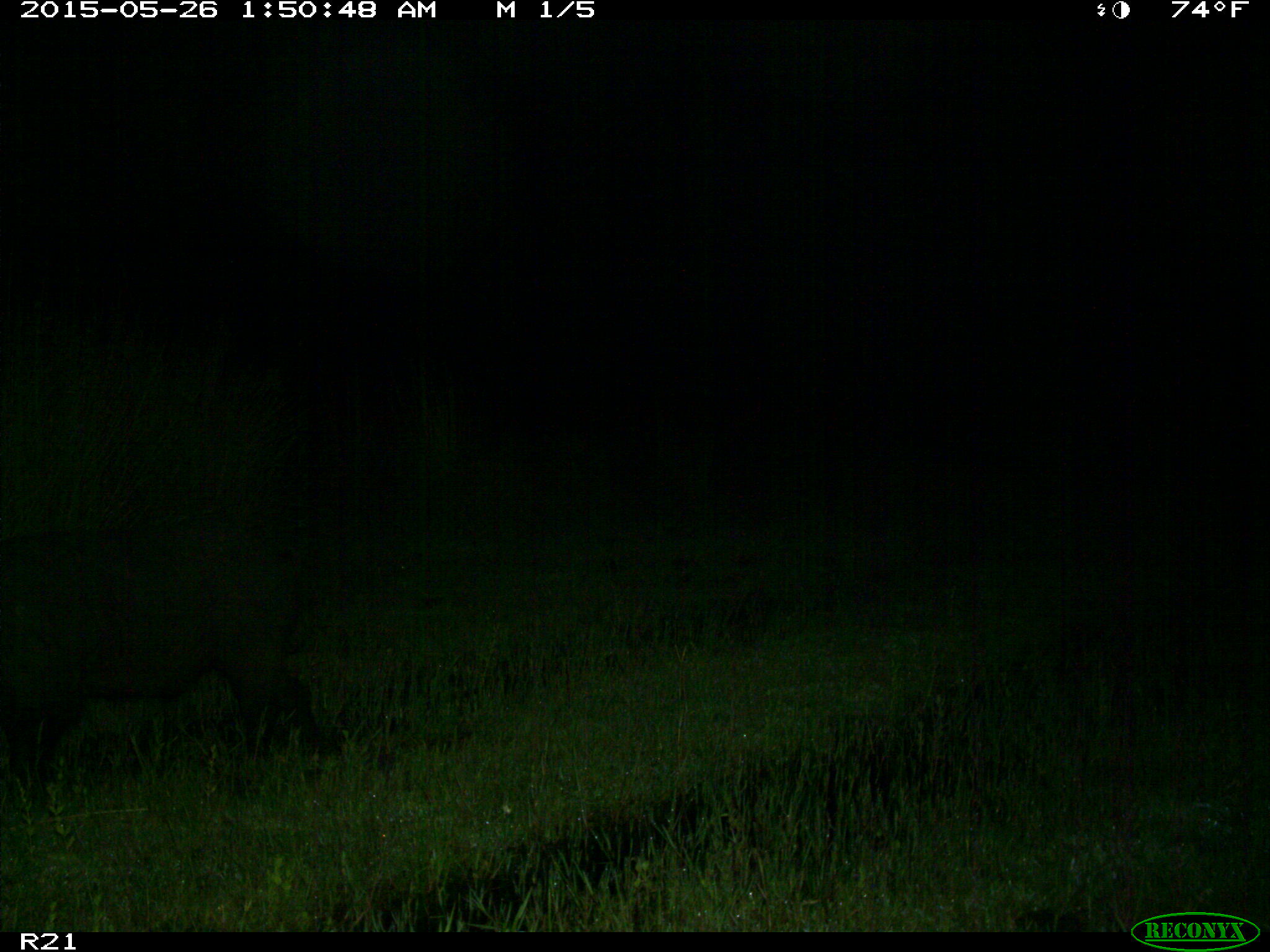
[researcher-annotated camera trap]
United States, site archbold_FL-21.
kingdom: Animalia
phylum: Chordata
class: Mammalia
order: Artiodactyla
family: Suidae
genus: Sus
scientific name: Sus scrofa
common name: wild boar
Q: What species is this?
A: Sus scrofa (wild boar).